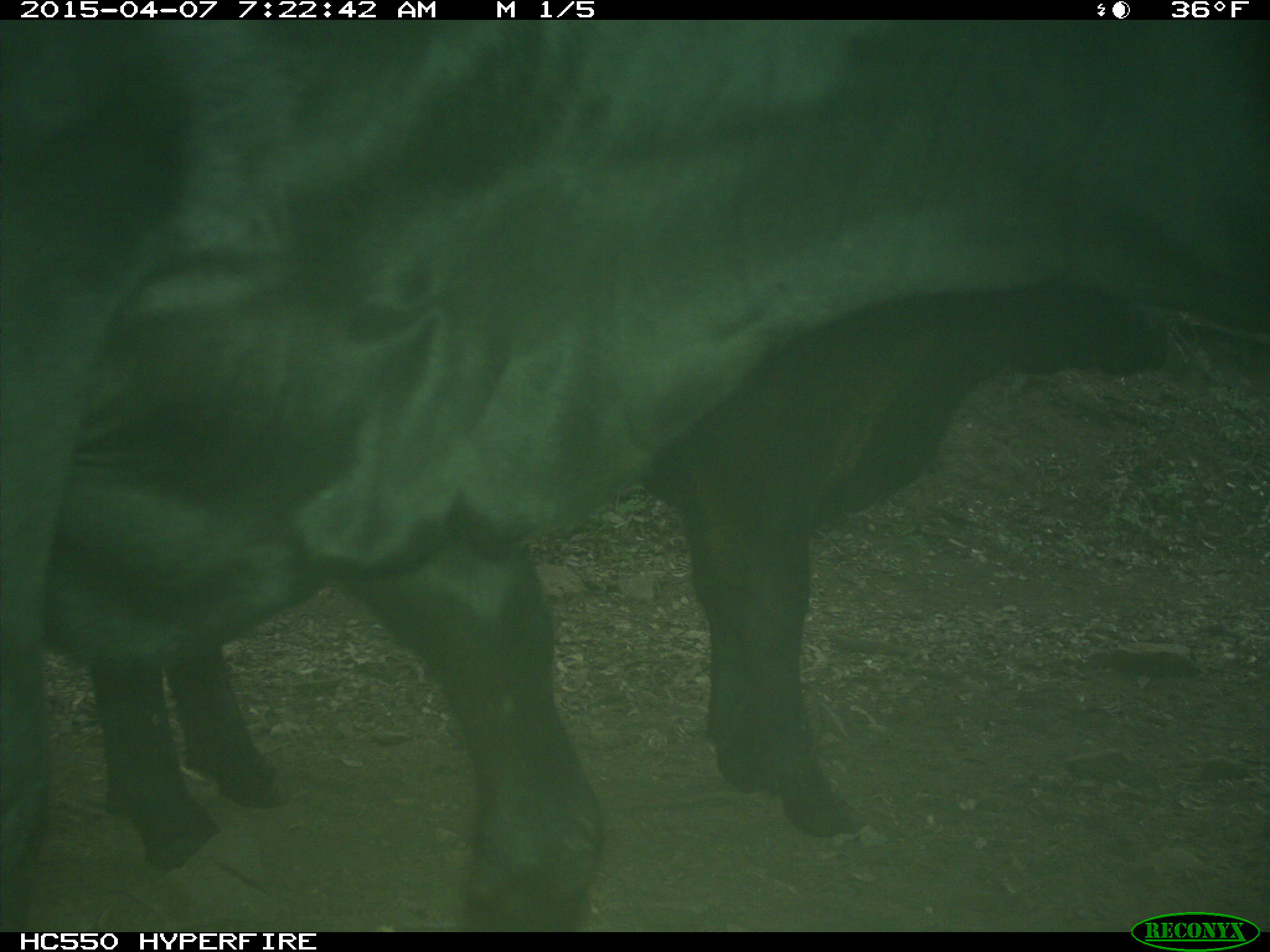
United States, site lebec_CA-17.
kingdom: Animalia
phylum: Chordata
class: Mammalia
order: Artiodactyla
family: Bovidae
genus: Bos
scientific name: Bos taurus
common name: domestic cow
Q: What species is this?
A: Bos taurus (domestic cow).